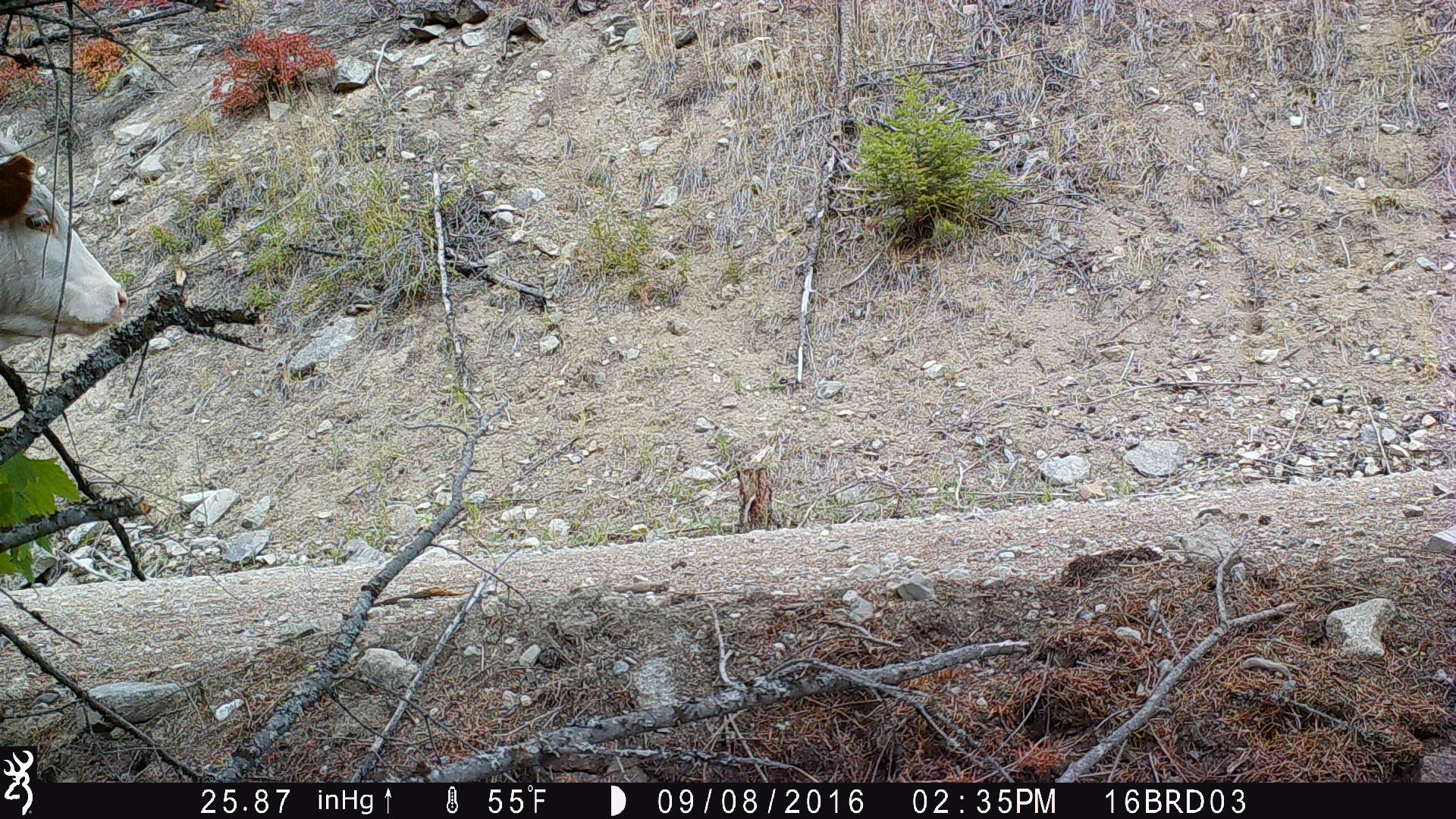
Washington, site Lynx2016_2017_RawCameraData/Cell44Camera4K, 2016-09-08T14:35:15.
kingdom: Animalia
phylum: Chordata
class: Mammalia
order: Artiodactyla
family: Bovidae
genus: Bos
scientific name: Bos taurus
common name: domestic cattle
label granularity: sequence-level